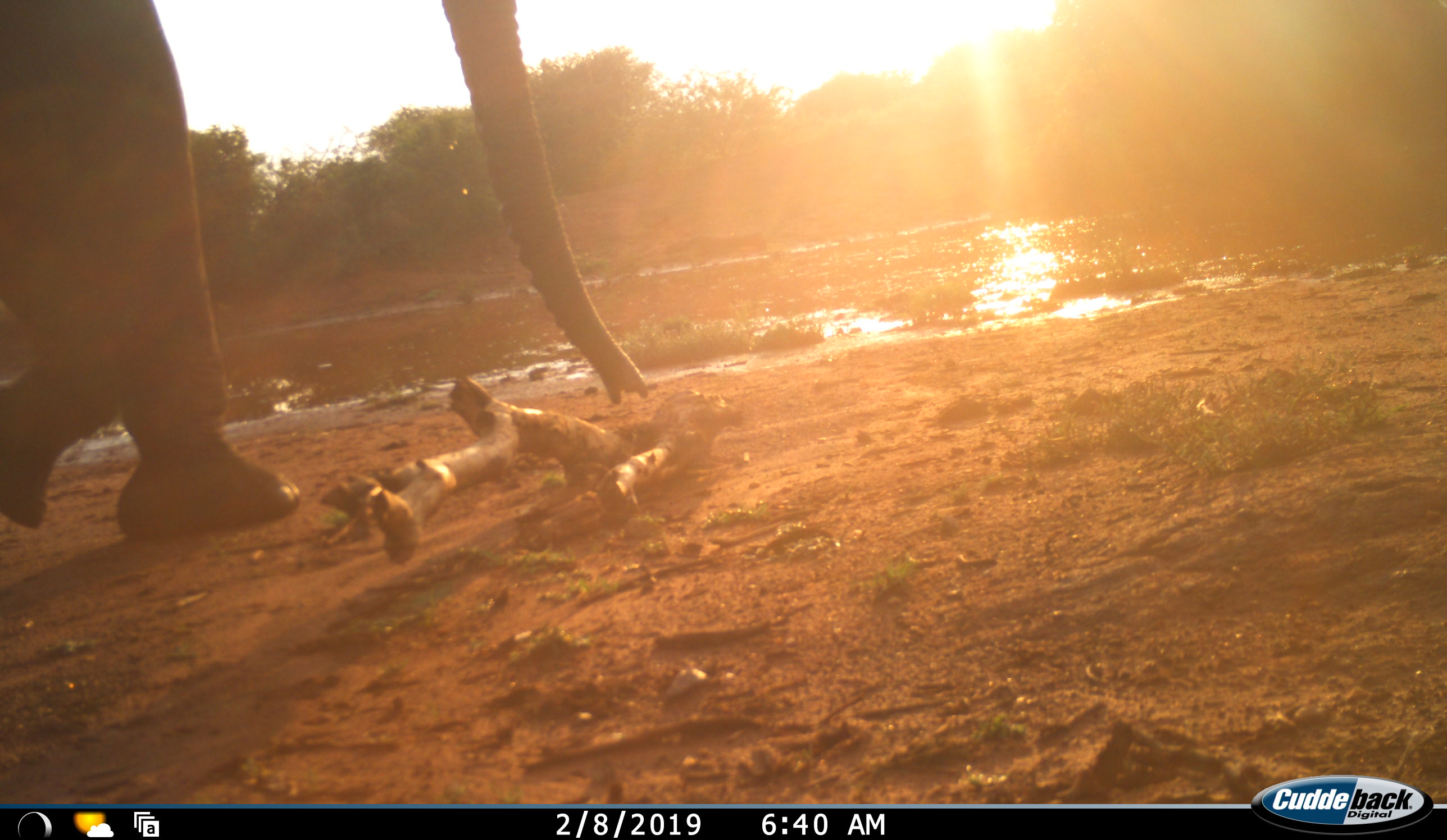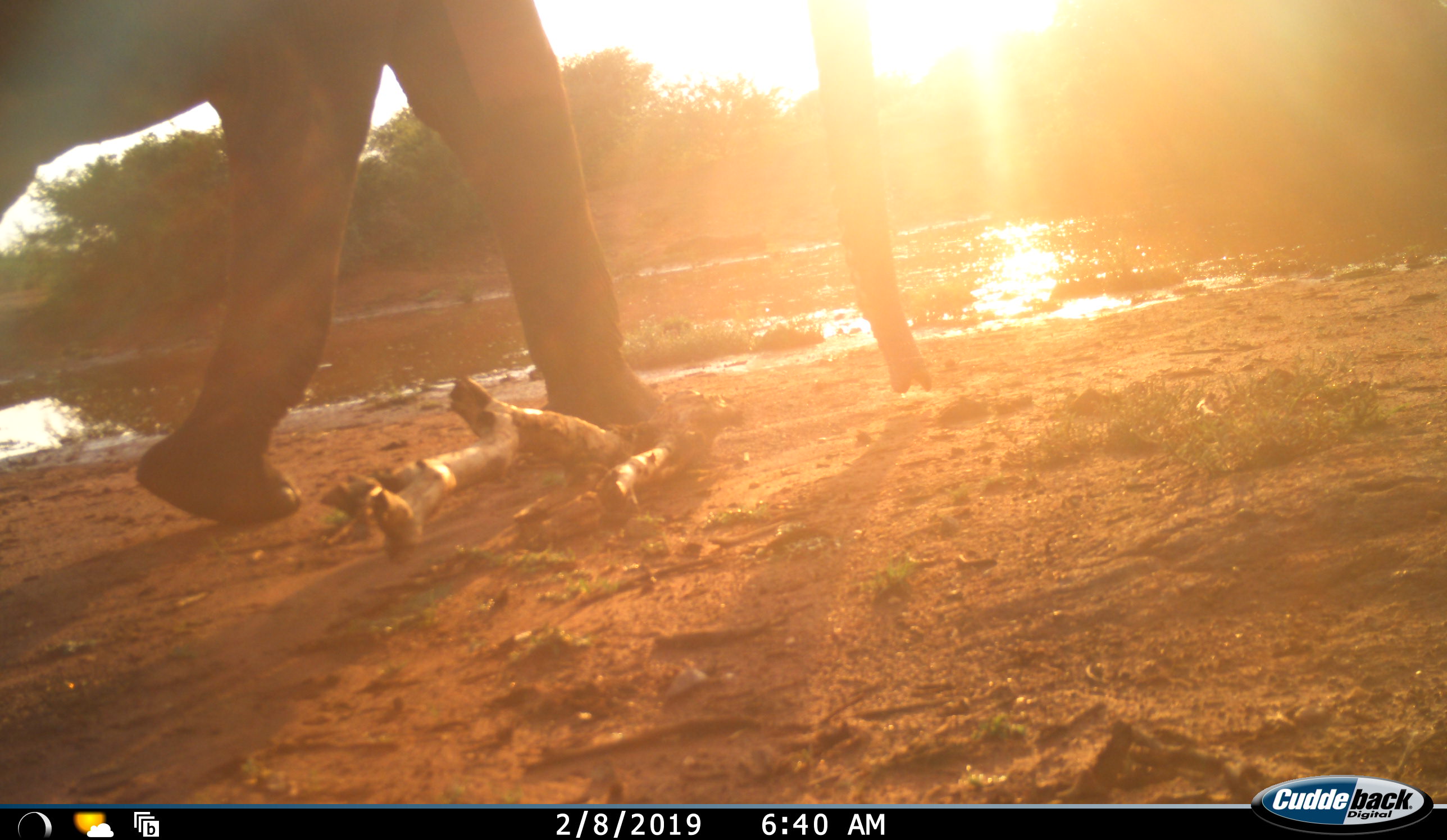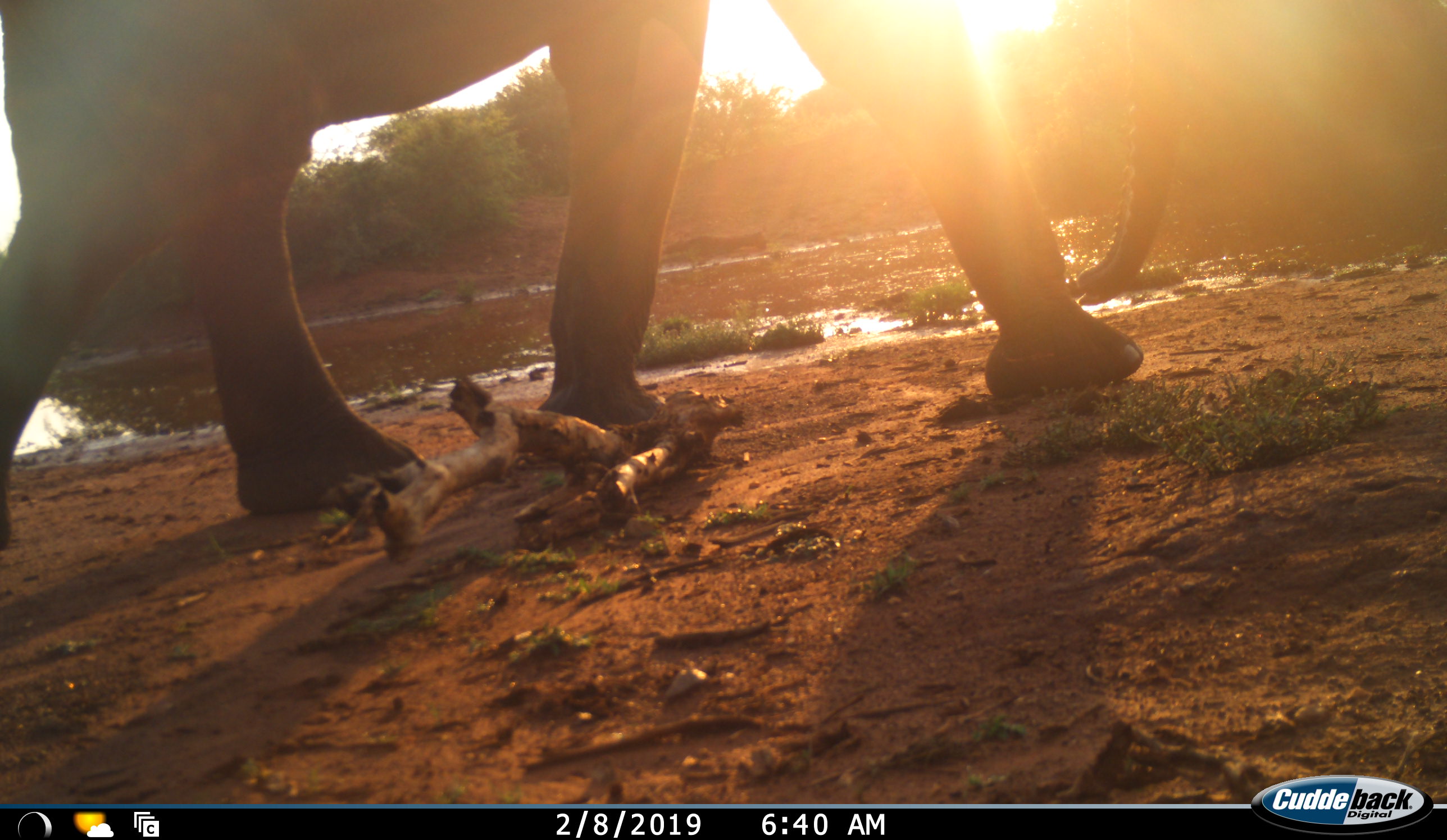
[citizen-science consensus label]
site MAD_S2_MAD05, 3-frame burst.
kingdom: Animalia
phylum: Chordata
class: Mammalia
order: Proboscidea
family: Elephantidae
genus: Loxodonta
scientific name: Loxodonta africana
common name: african bush elephant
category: elephant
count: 1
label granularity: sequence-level